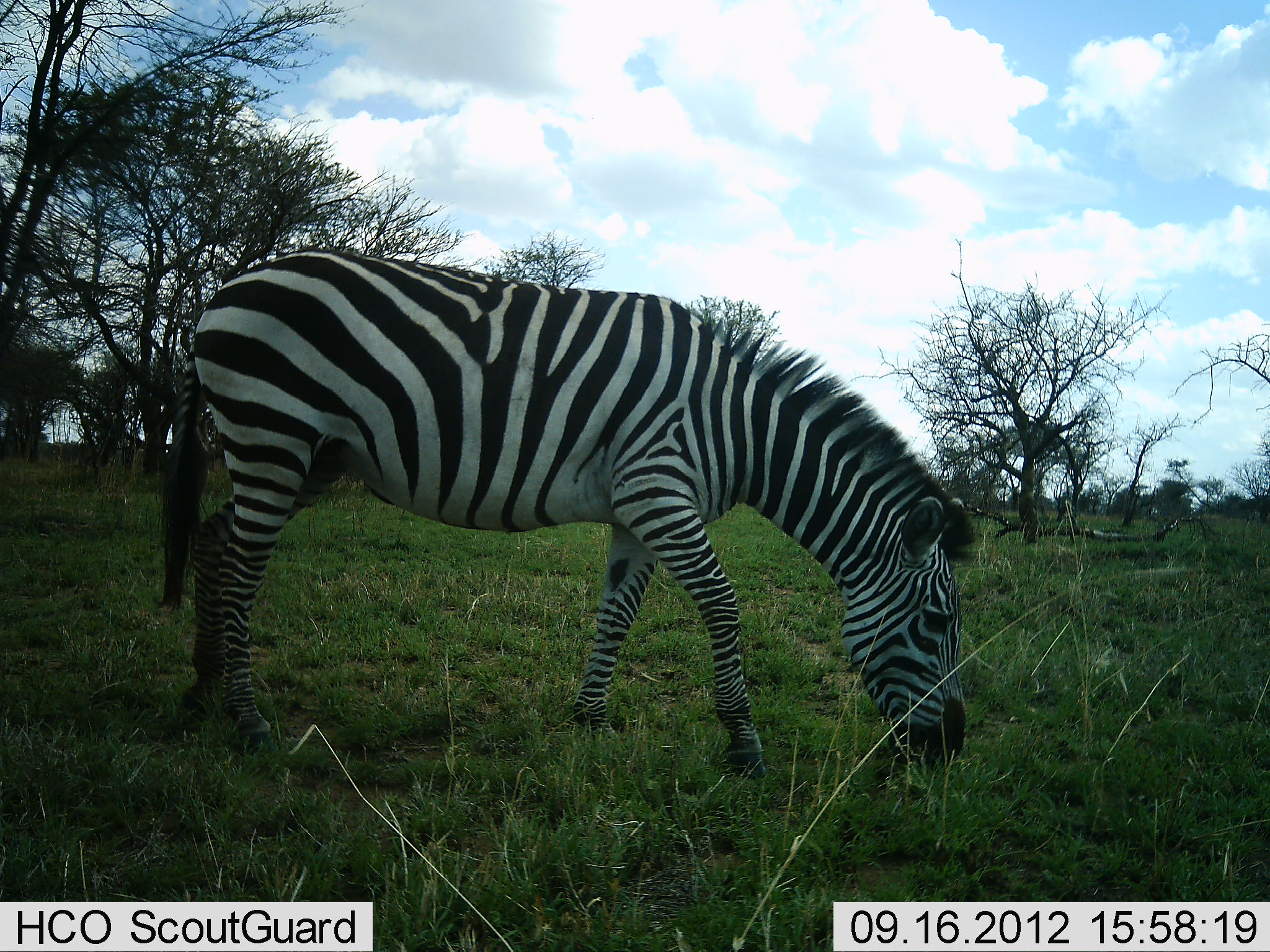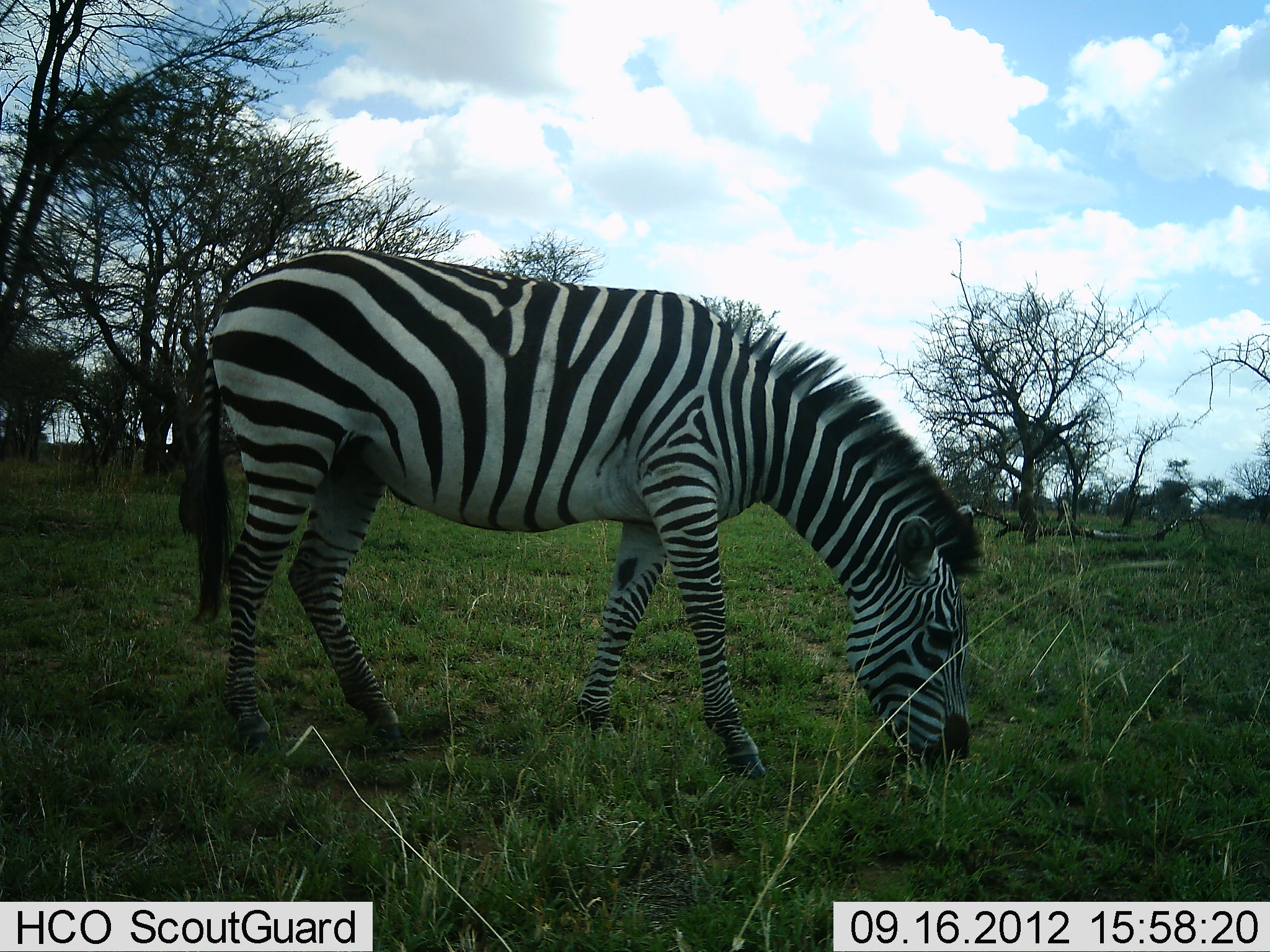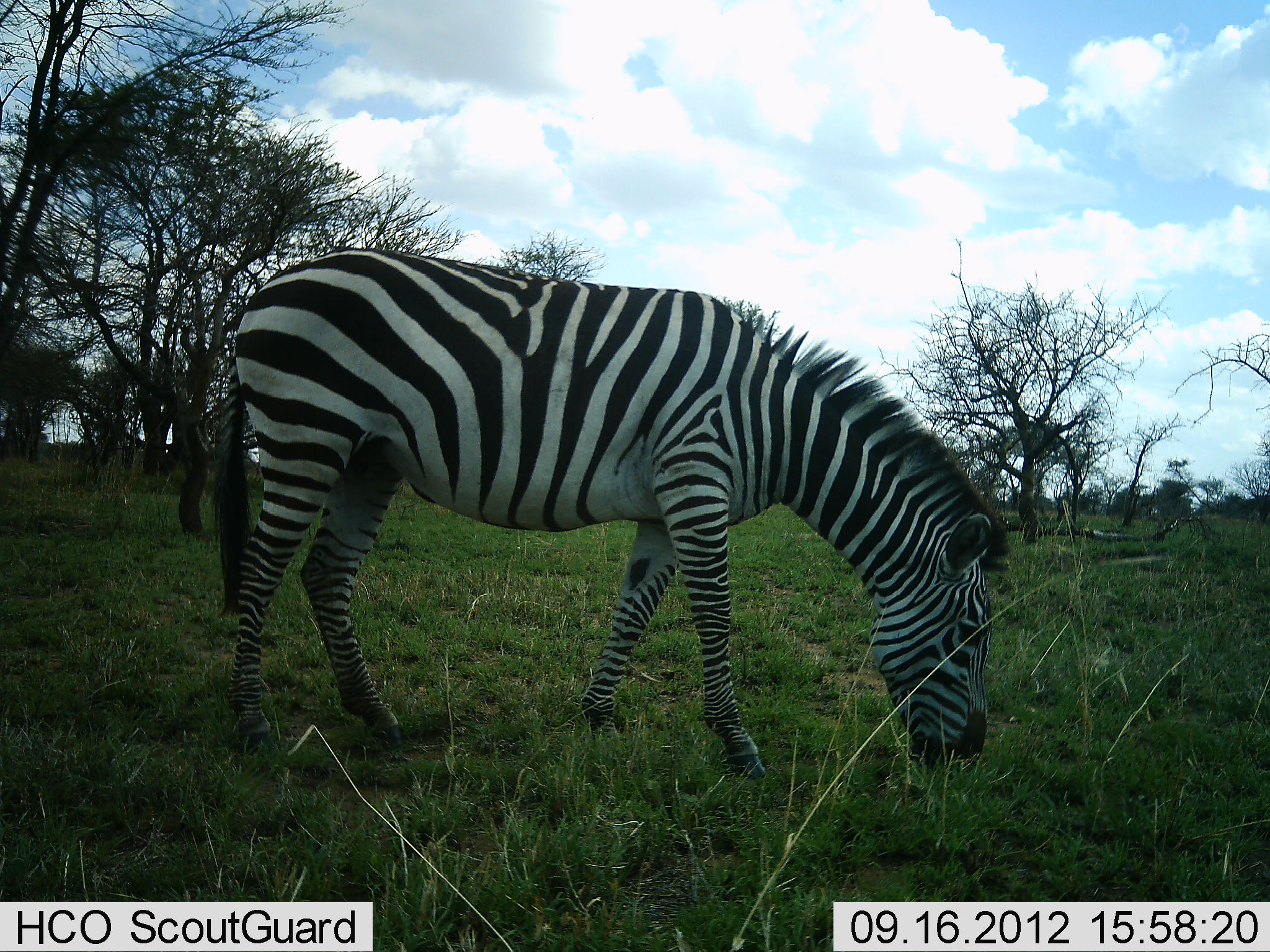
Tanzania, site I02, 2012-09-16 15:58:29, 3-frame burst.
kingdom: Animalia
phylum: Chordata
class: Mammalia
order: Perissodactyla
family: Equidae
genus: Equus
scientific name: Equus quagga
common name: plains zebra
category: zebra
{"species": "zebra (plains zebra) (Equus quagga)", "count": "1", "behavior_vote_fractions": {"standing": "30%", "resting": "0%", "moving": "10%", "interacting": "0%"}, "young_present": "0%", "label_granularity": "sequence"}